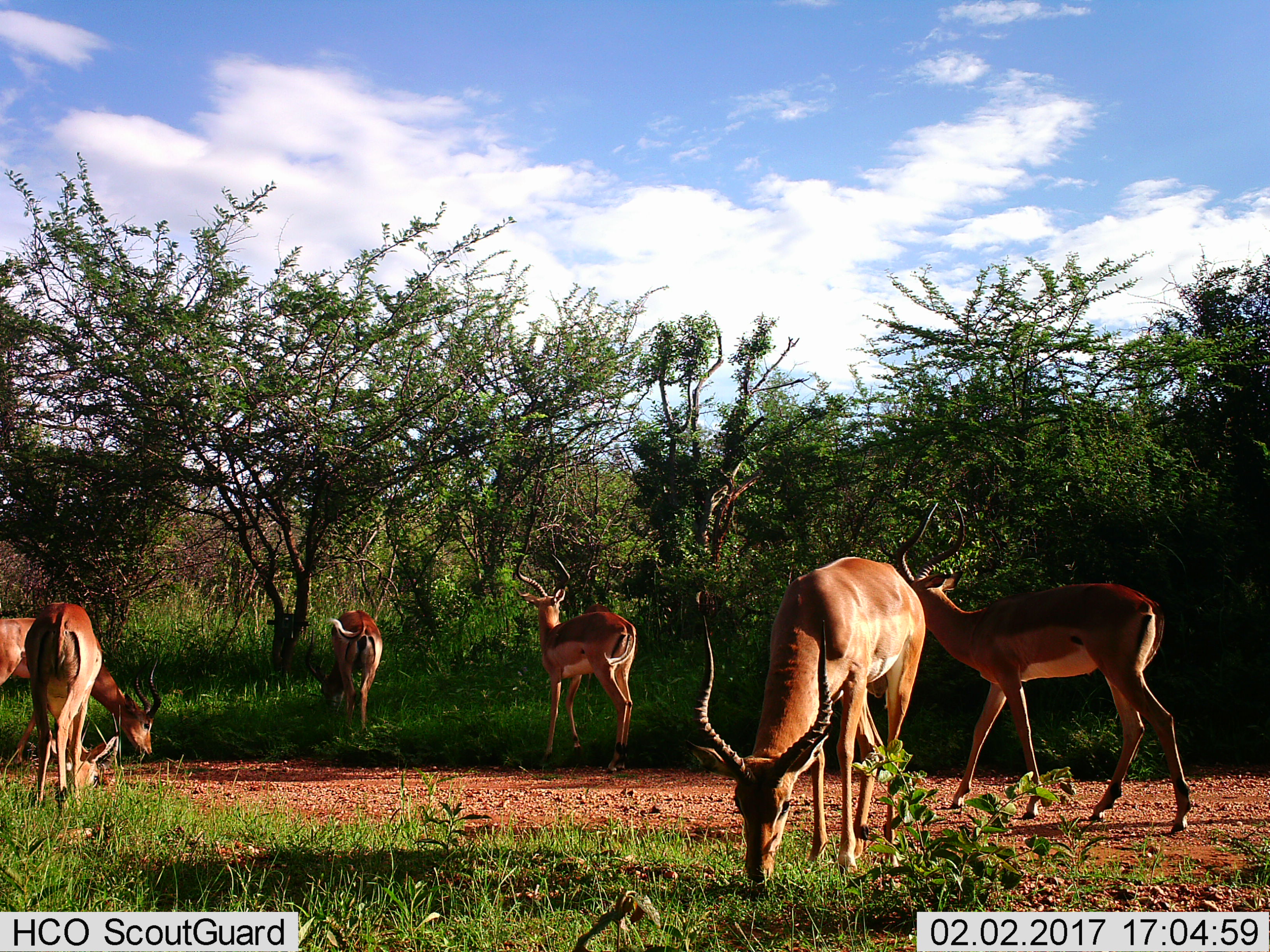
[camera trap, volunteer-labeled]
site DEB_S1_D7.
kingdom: Animalia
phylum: Chordata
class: Mammalia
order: Artiodactyla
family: Bovidae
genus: Aepyceros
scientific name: Aepyceros melampus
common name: impala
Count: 6.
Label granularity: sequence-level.